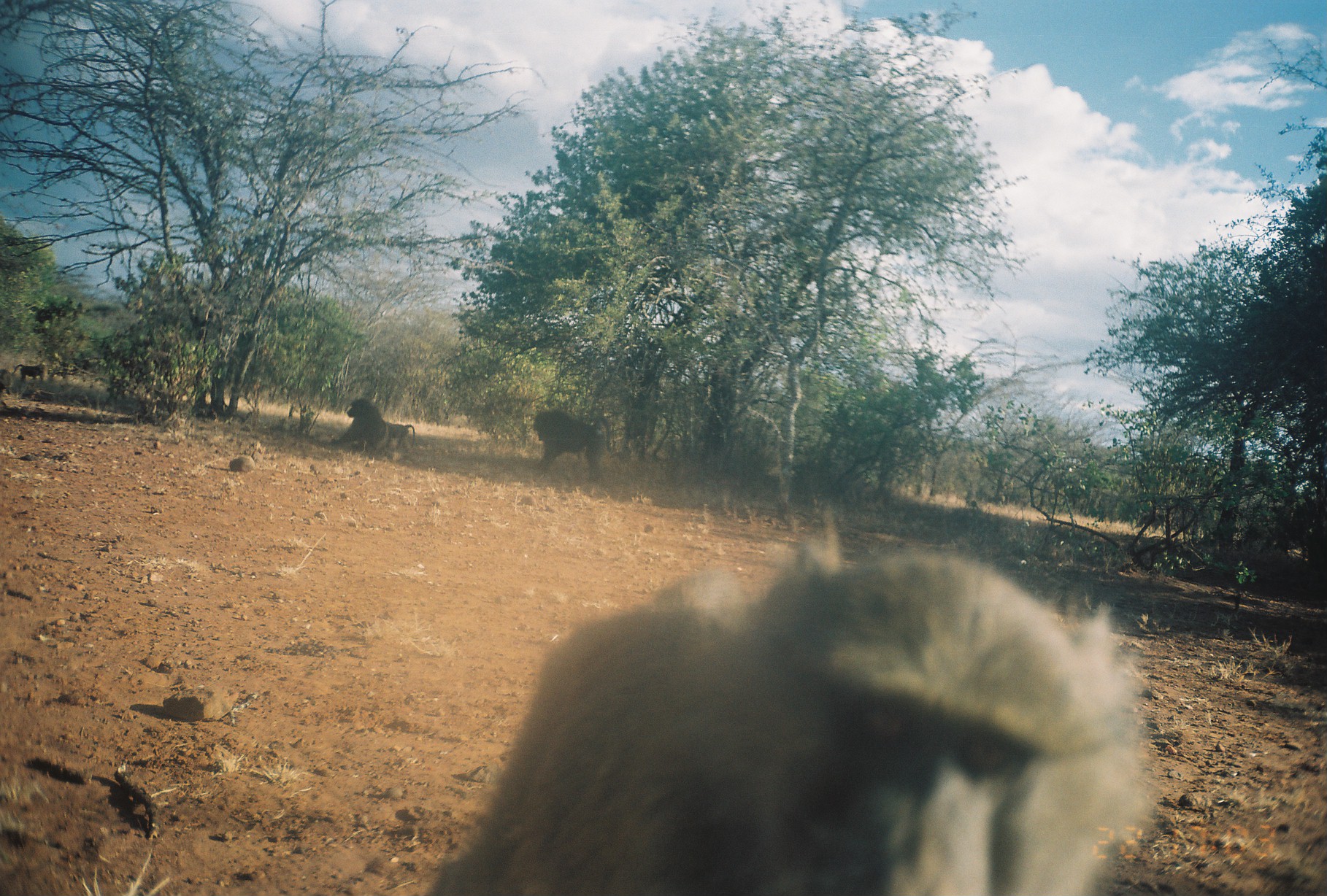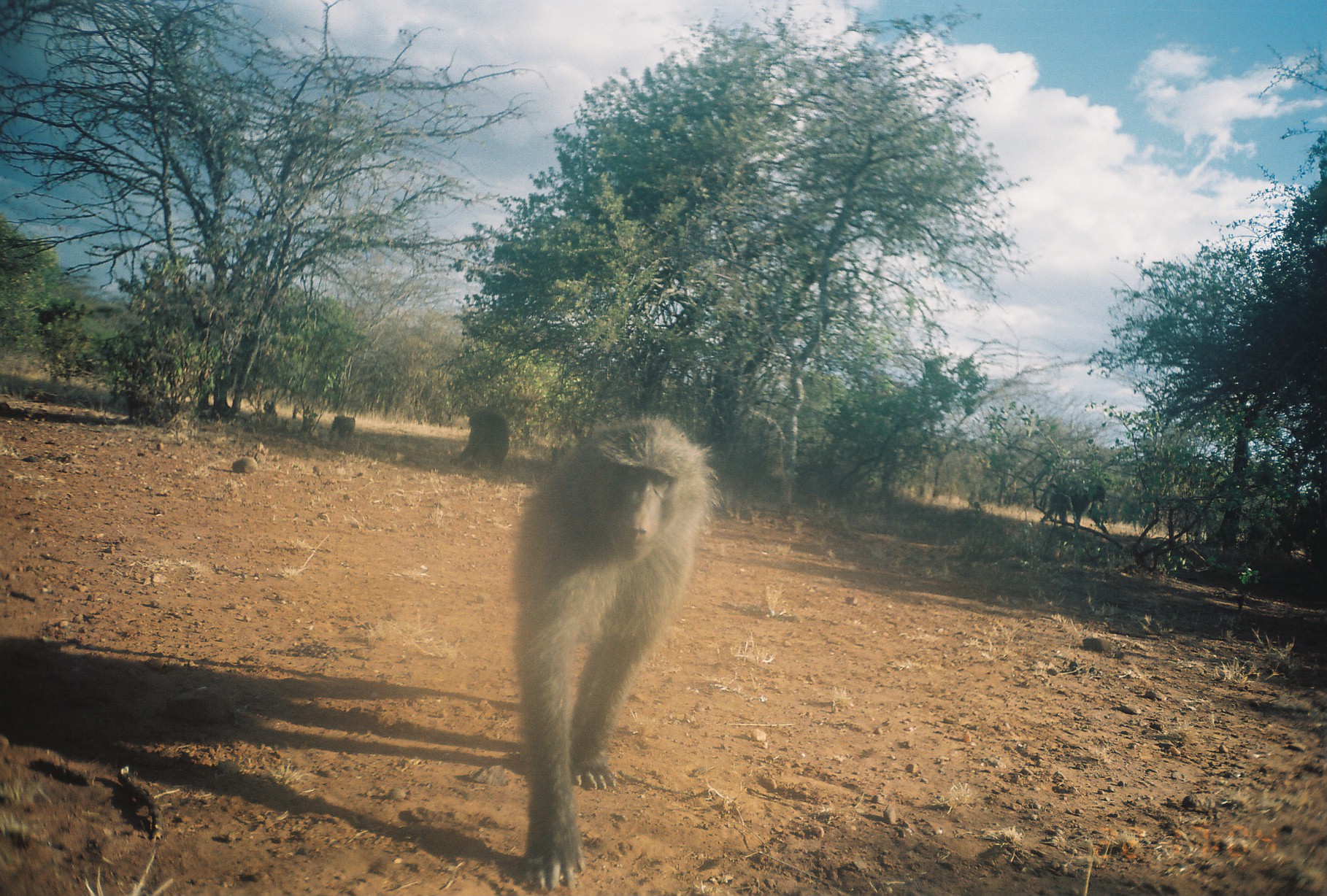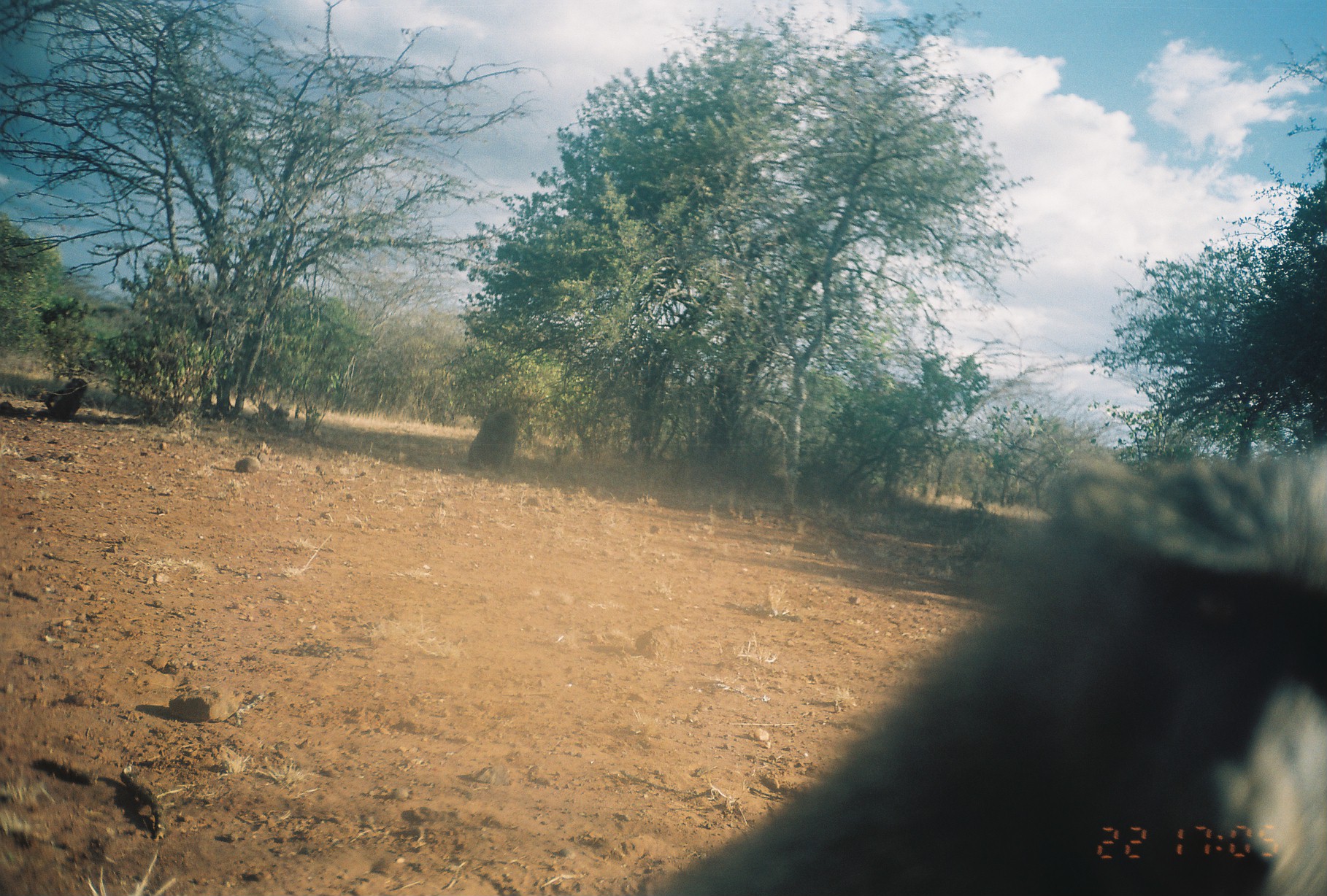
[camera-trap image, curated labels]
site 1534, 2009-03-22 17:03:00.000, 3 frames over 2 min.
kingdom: Animalia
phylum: Chordata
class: Mammalia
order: Primates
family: Cercopithecidae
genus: Papio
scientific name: Papio anubis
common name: olive baboon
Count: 4.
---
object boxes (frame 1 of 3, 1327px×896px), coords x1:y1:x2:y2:
papio anubis: 423:503:1156:894; 532:408:612:483; 332:397:391:459; 388:423:416:452; 12:363:46:384; 0:368:12:396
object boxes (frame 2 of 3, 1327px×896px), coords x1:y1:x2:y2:
papio anubis: 509:413:722:896; 450:407:511:472; 1038:483:1106:536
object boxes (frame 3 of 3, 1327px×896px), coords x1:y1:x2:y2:
papio anubis: 631:443:1326:894